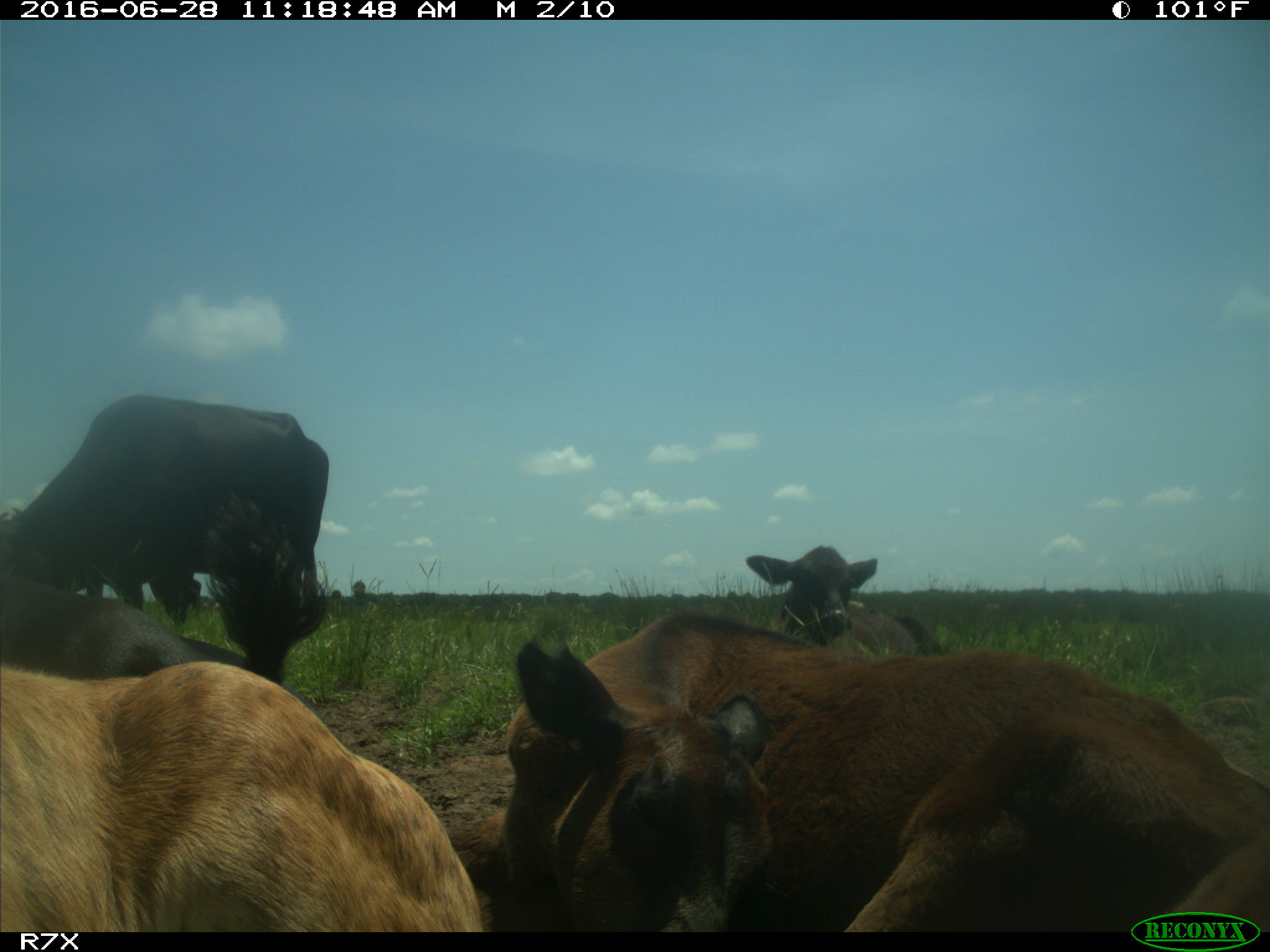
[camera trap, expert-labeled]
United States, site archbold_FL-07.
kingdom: Animalia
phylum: Chordata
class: Mammalia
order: Artiodactyla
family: Bovidae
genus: Bos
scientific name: Bos taurus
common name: domestic cow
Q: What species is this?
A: Bos taurus (domestic cow).